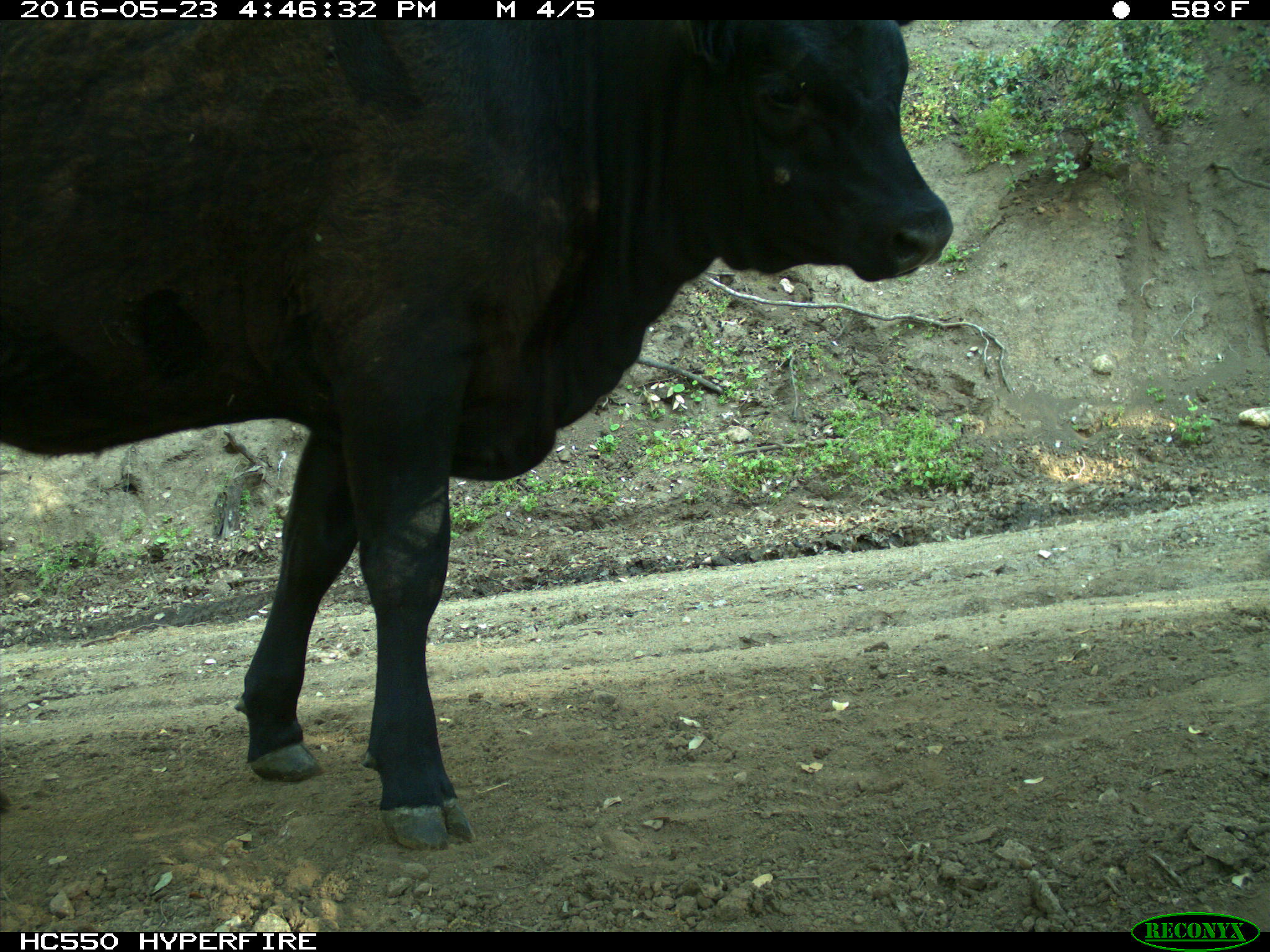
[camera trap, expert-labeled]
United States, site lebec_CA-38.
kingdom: Animalia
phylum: Chordata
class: Mammalia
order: Artiodactyla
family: Bovidae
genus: Bos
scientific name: Bos taurus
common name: domestic cow